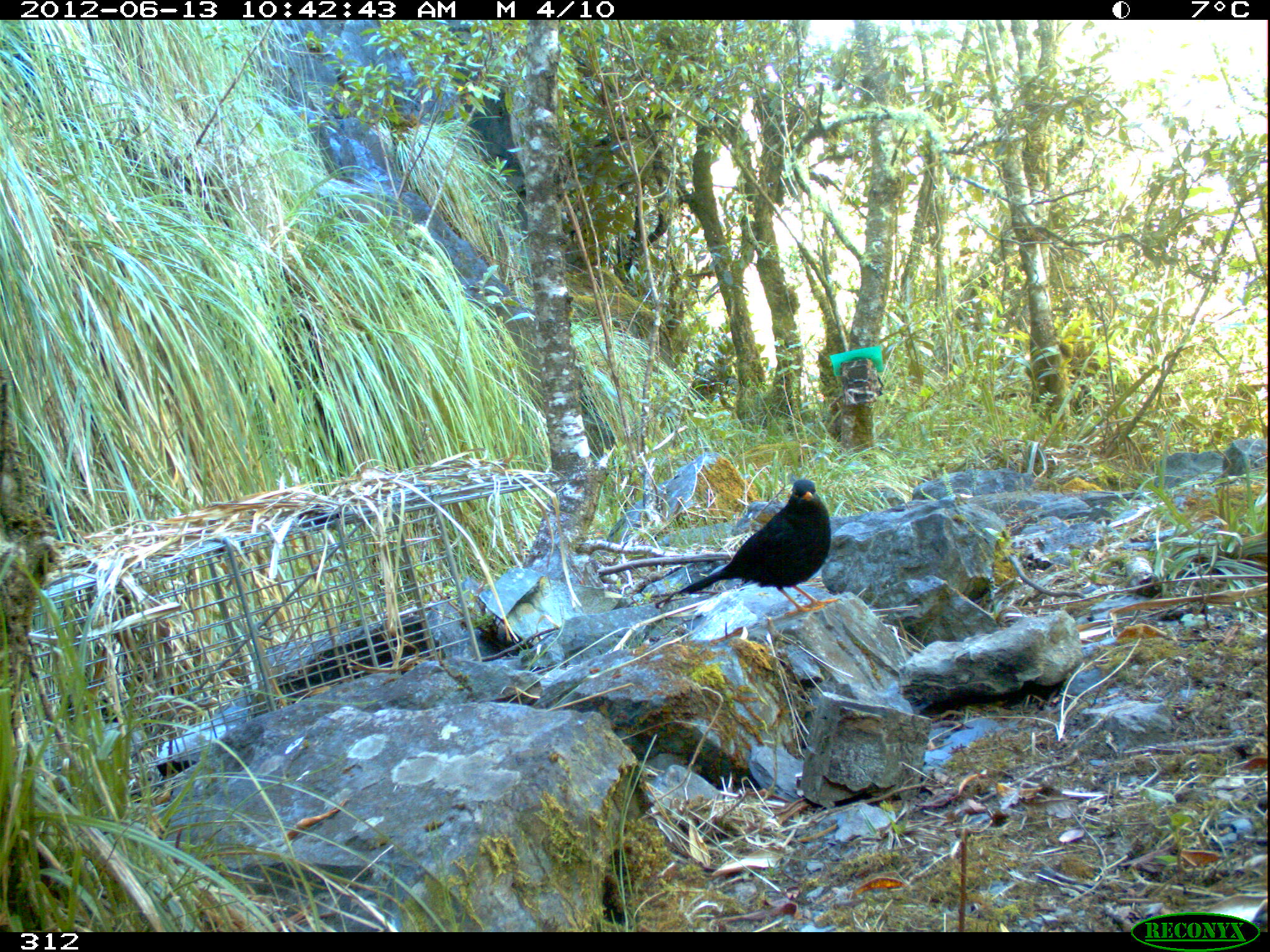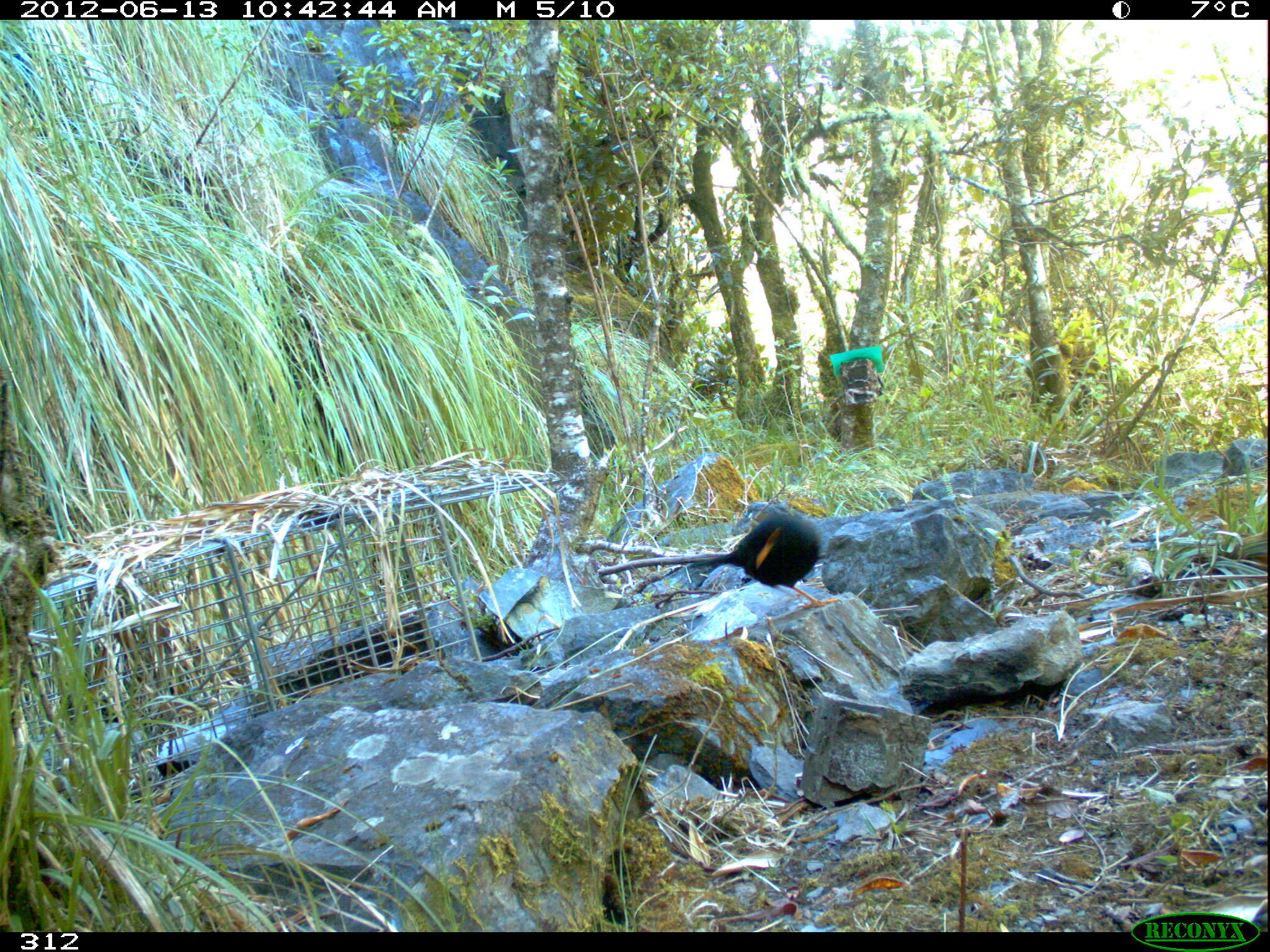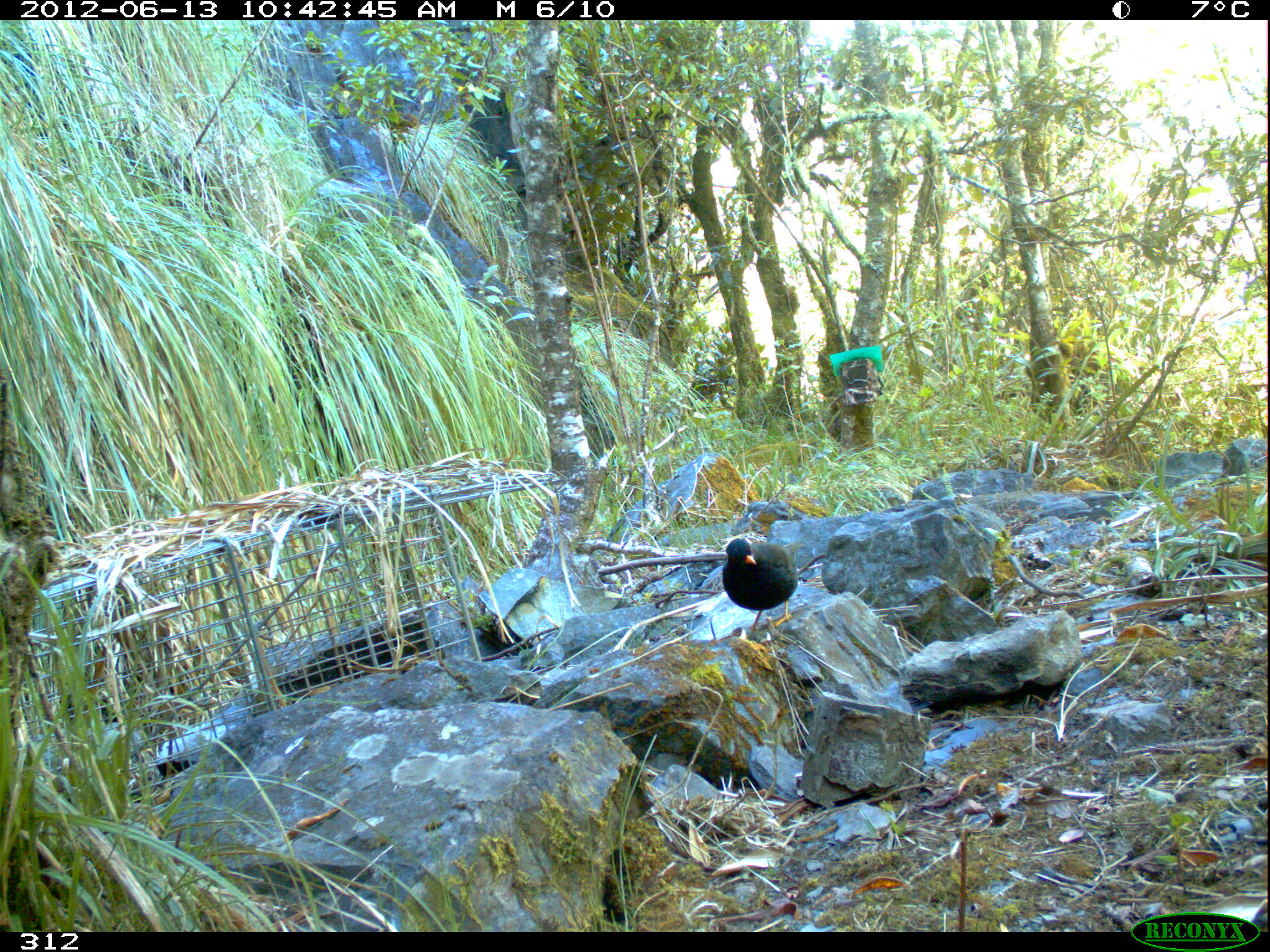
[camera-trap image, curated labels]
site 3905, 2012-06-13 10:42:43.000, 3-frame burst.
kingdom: Animalia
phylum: Chordata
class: Aves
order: Passeriformes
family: Turdidae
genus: Turdus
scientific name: Turdus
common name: true thrushes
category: turdus sp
Turdus sp (true thrushes) (Turdus).